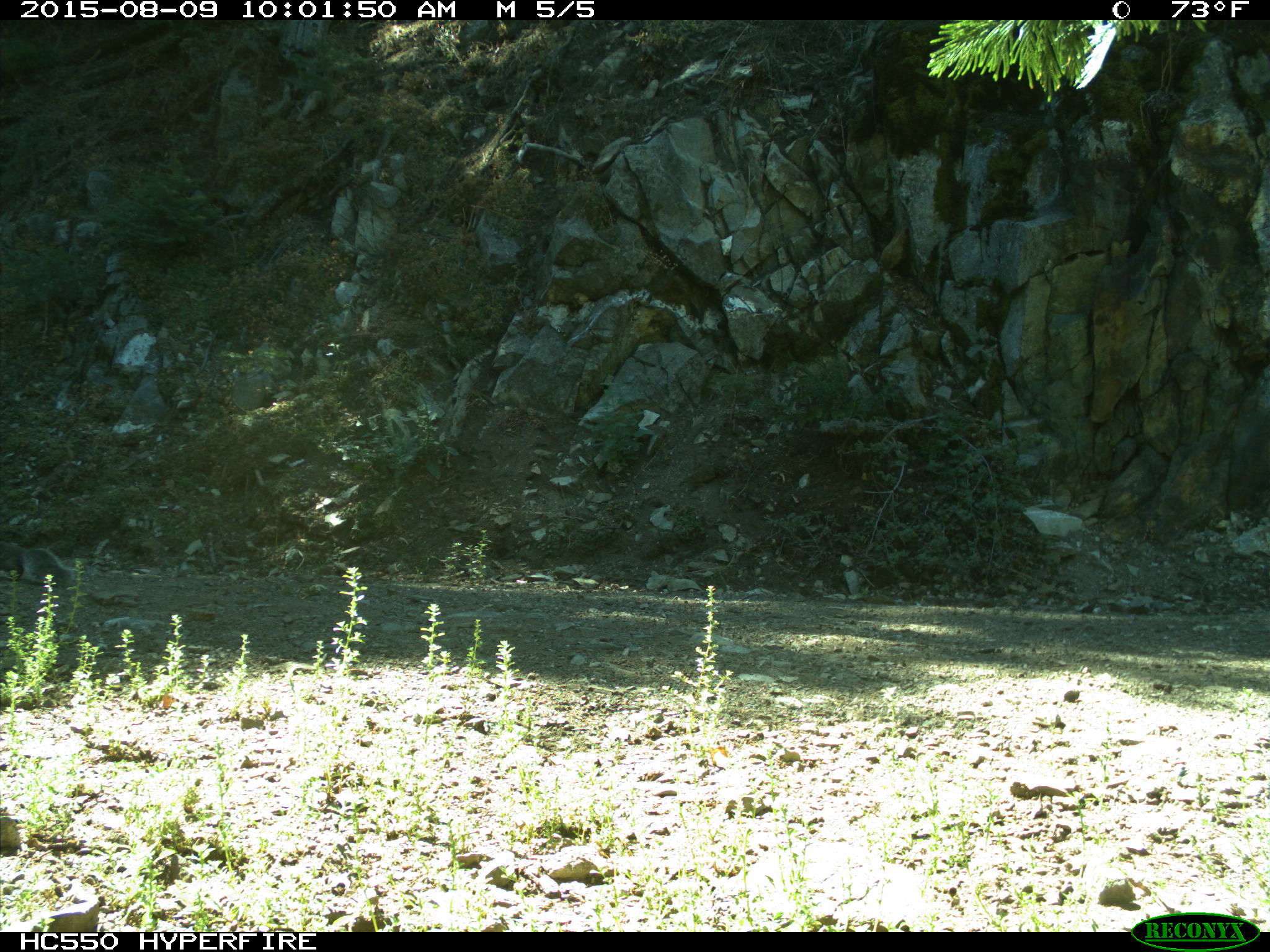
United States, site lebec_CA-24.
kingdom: Animalia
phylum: Chordata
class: Mammalia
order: Rodentia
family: Sciuridae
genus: Sciurus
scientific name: Sciurus carolinensis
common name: eastern gray squirrel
Sciurus carolinensis (eastern gray squirrel).